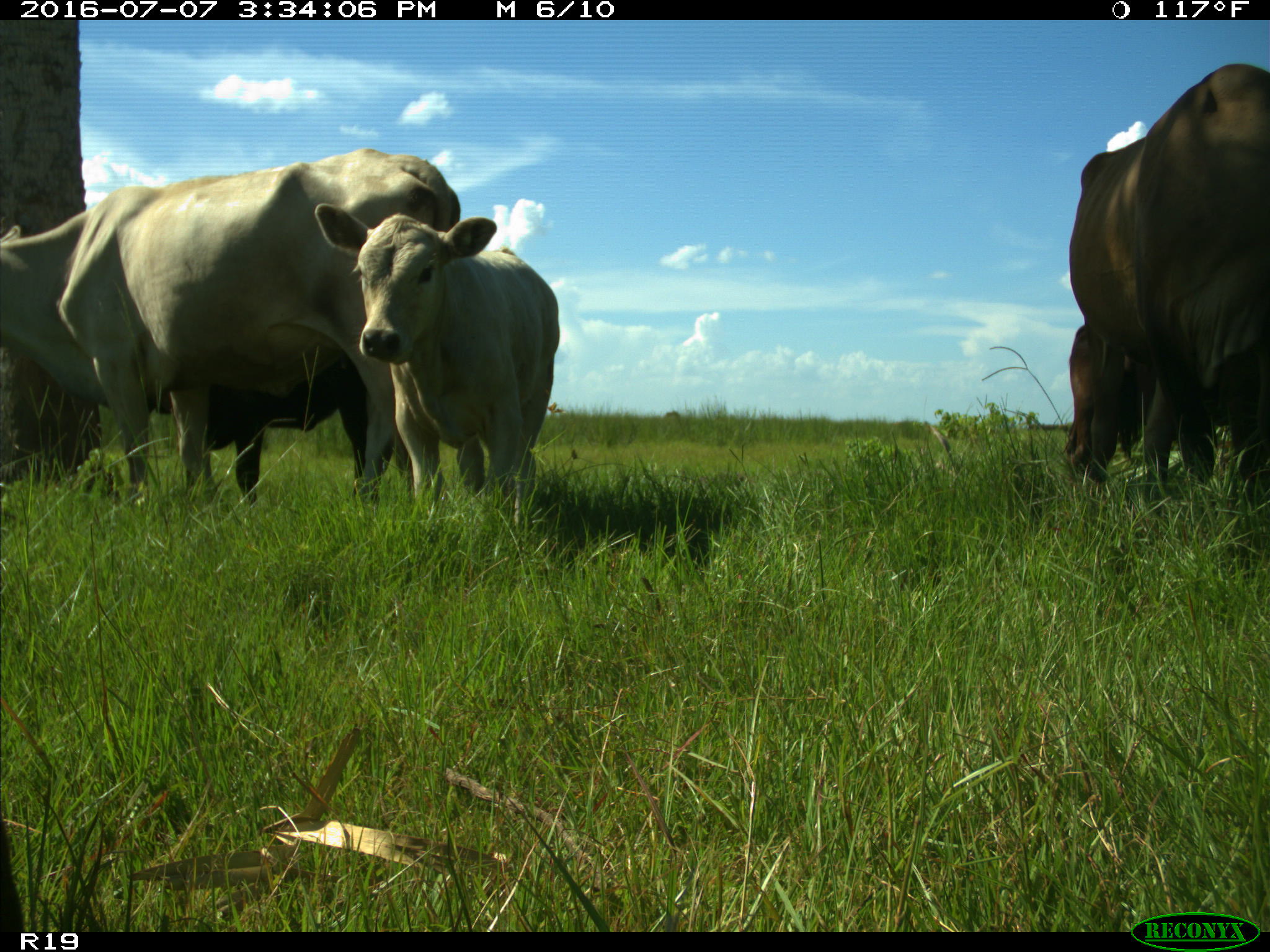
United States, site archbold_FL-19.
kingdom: Animalia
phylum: Chordata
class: Mammalia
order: Artiodactyla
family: Bovidae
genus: Bos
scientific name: Bos taurus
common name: domestic cow